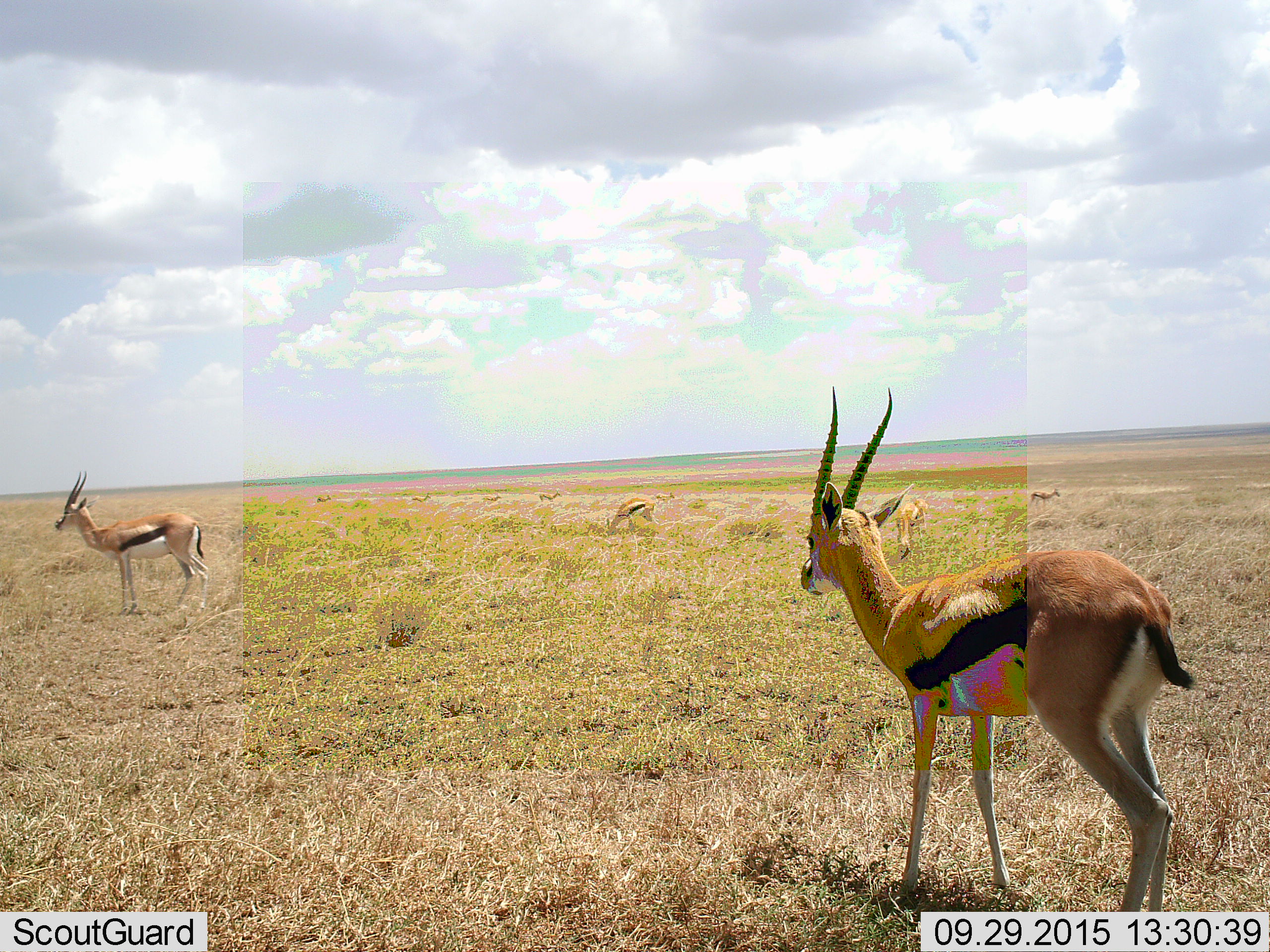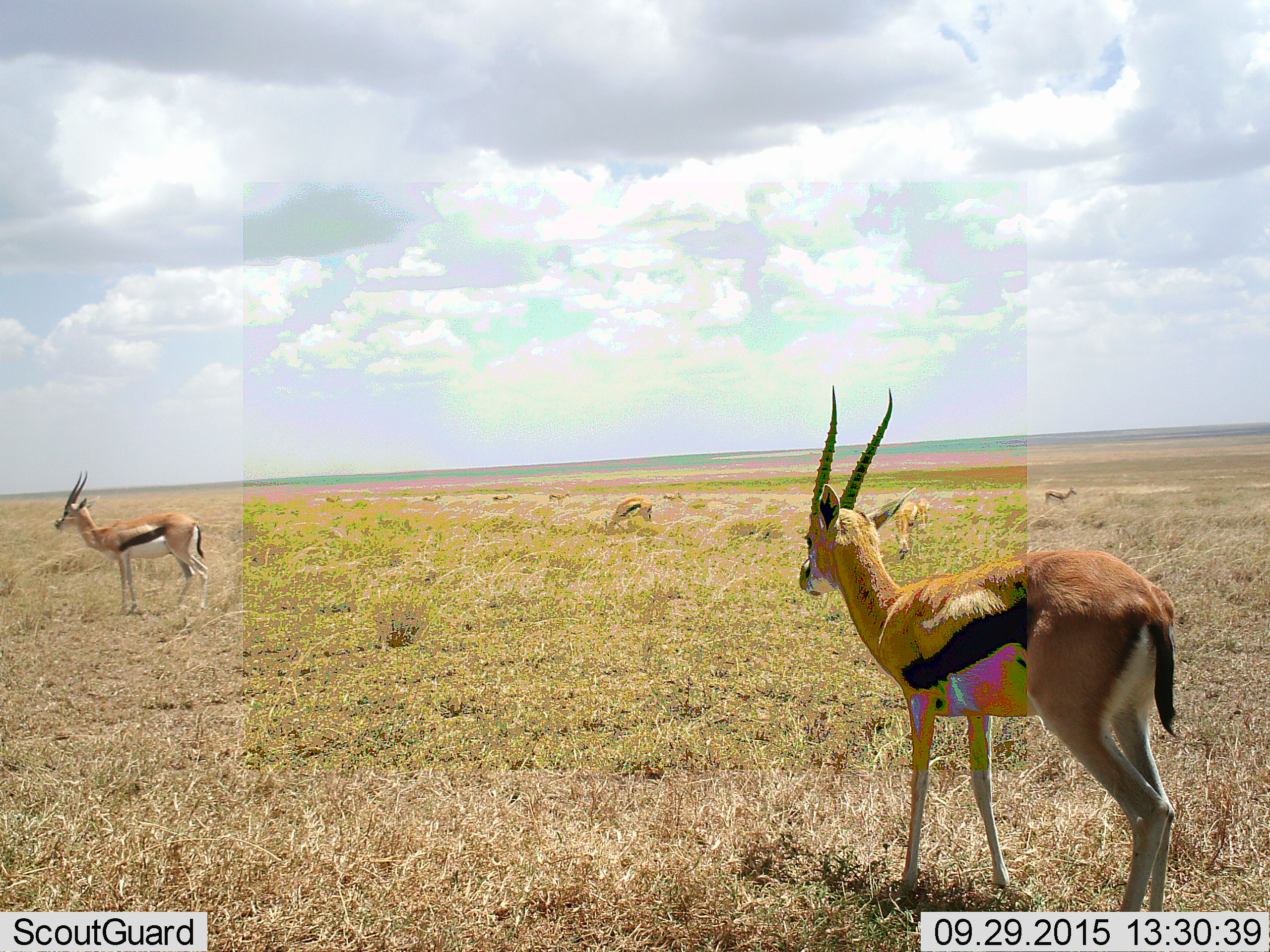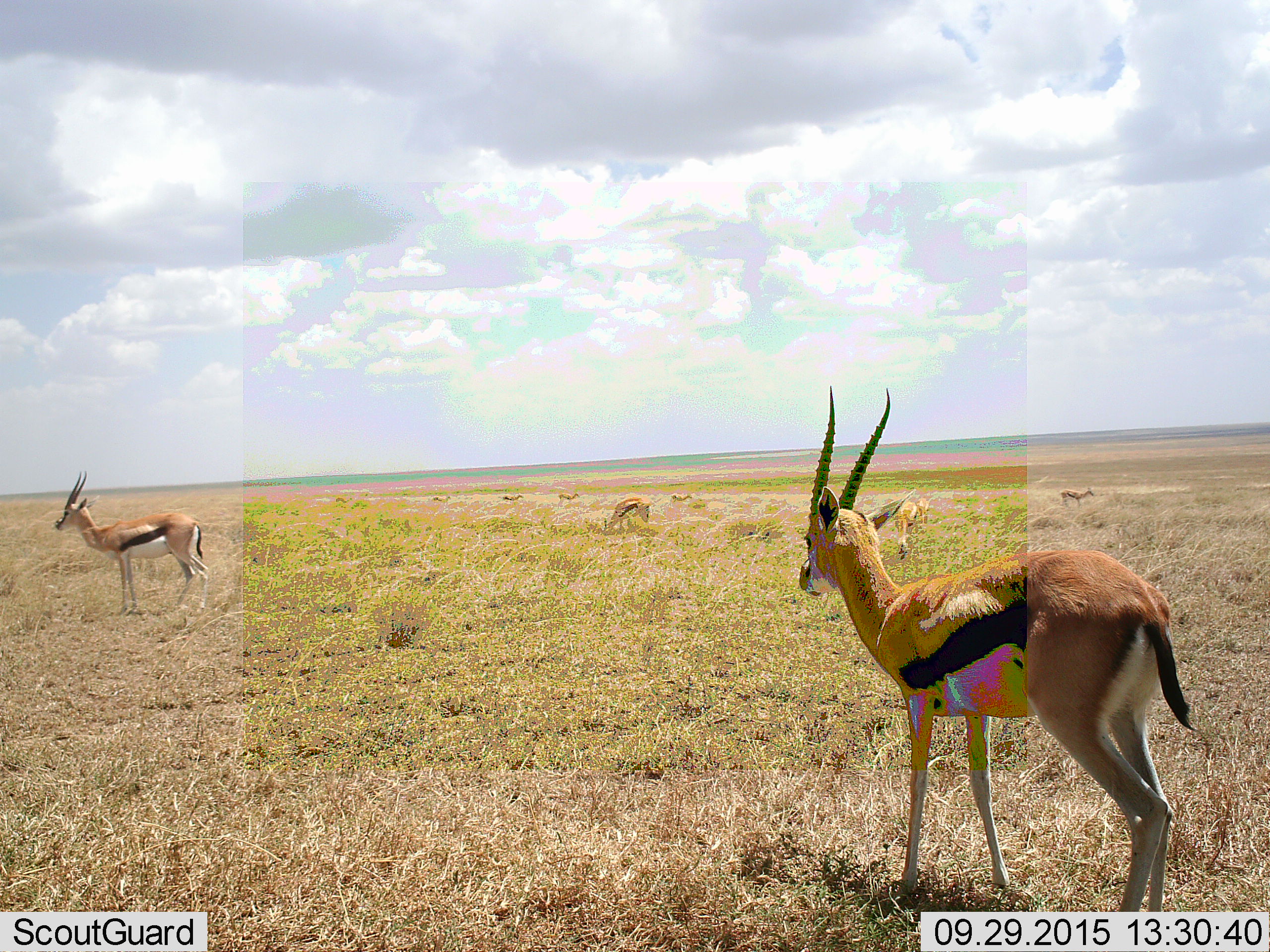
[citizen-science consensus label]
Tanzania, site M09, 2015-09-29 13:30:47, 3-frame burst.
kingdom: Animalia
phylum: Chordata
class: Mammalia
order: Artiodactyla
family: Bovidae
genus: Eudorcas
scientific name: Eudorcas thomsonii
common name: thomson's gazelle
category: gazellethomsons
Gazellethomsons (thomson's gazelle) (Eudorcas thomsonii), count 9. Behavior (volunteer vote fractions): standing 88%, resting 0%, moving 38%, interacting 0%. Young present (vote fraction): 12%. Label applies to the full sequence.